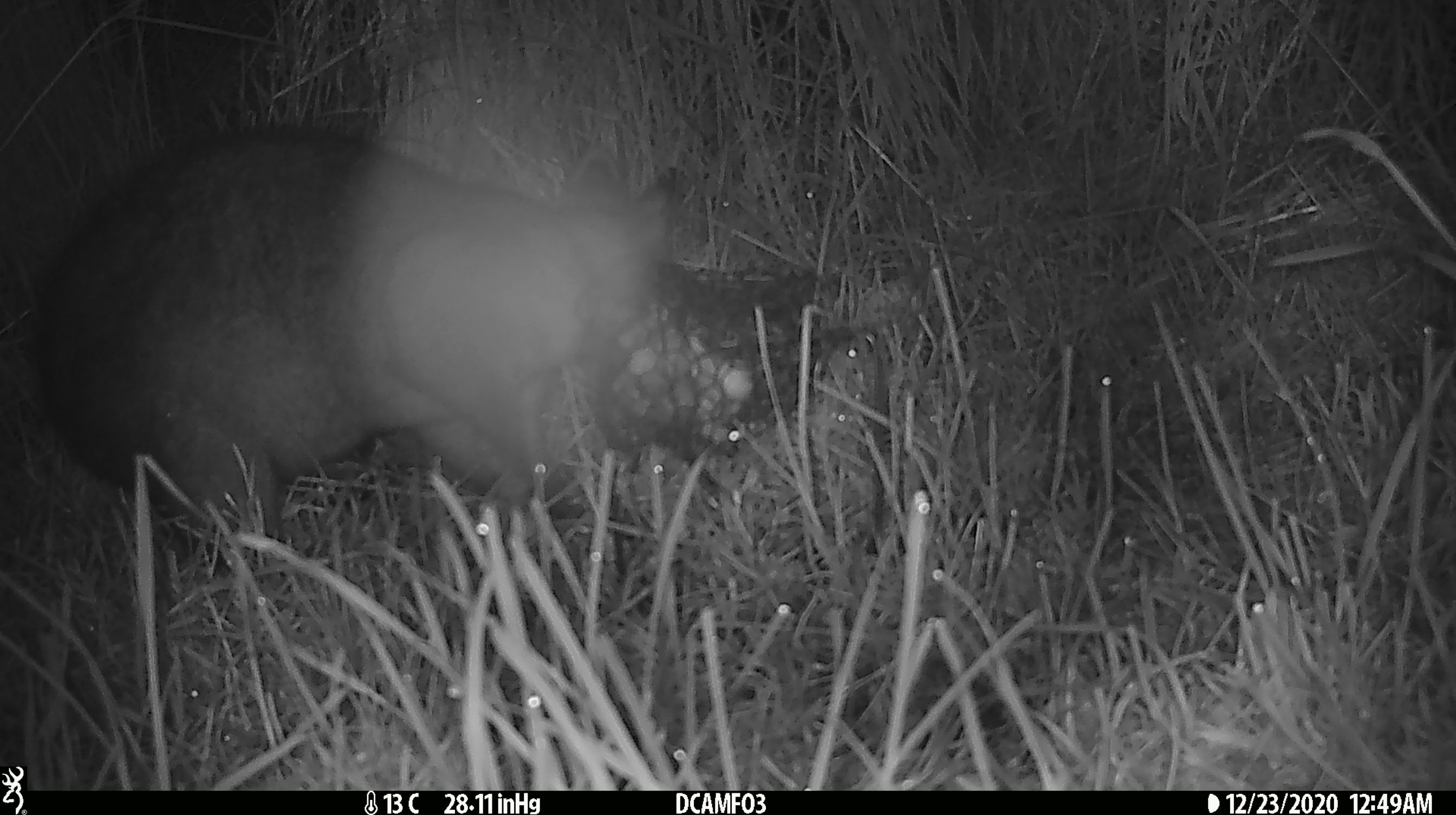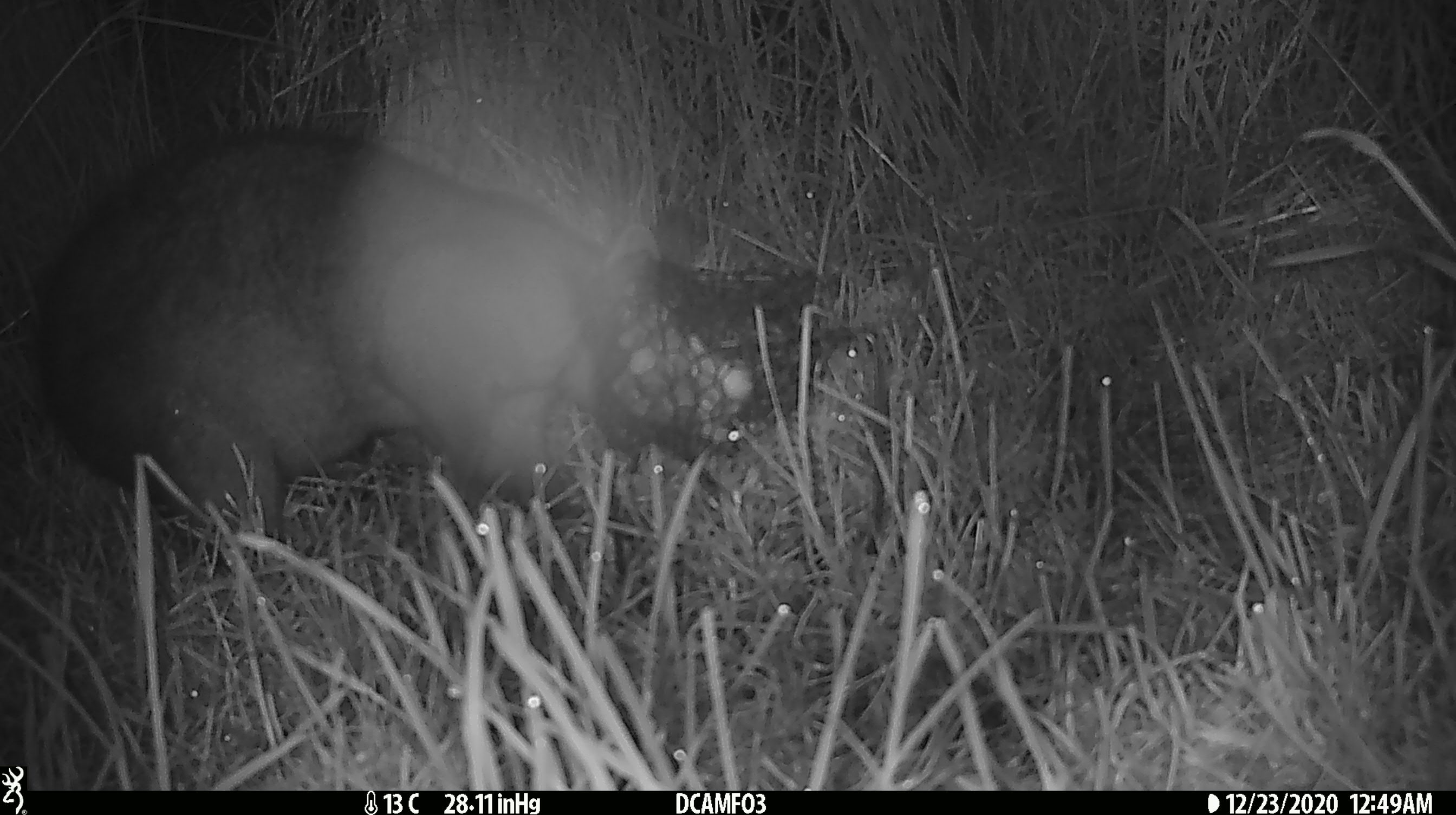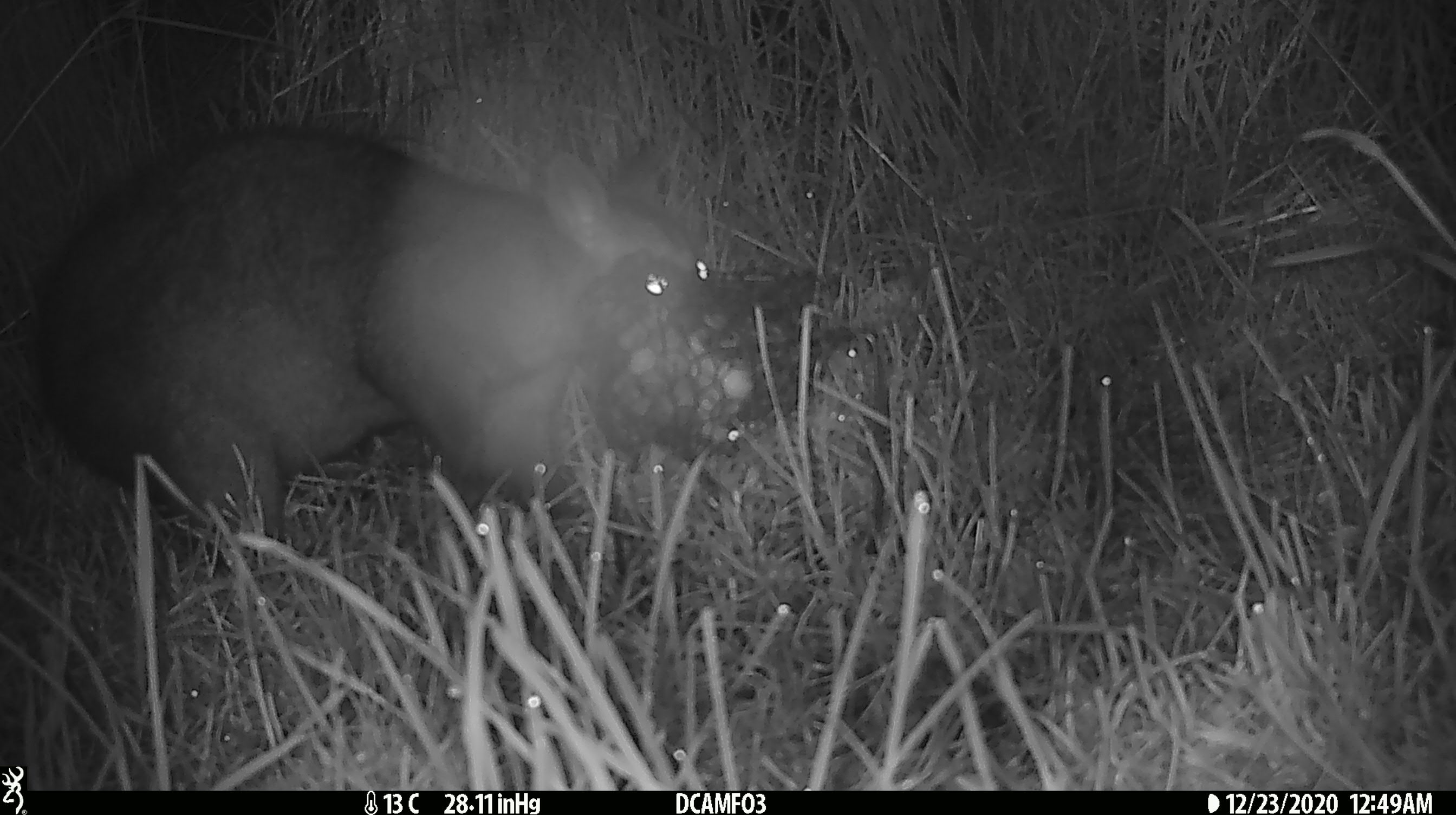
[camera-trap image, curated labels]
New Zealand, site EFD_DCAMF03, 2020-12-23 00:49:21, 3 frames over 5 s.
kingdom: Animalia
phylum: Chordata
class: Mammalia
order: Diprotodontia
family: Phalangeridae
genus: Trichosurus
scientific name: Trichosurus vulpecula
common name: common brushtail possum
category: possum